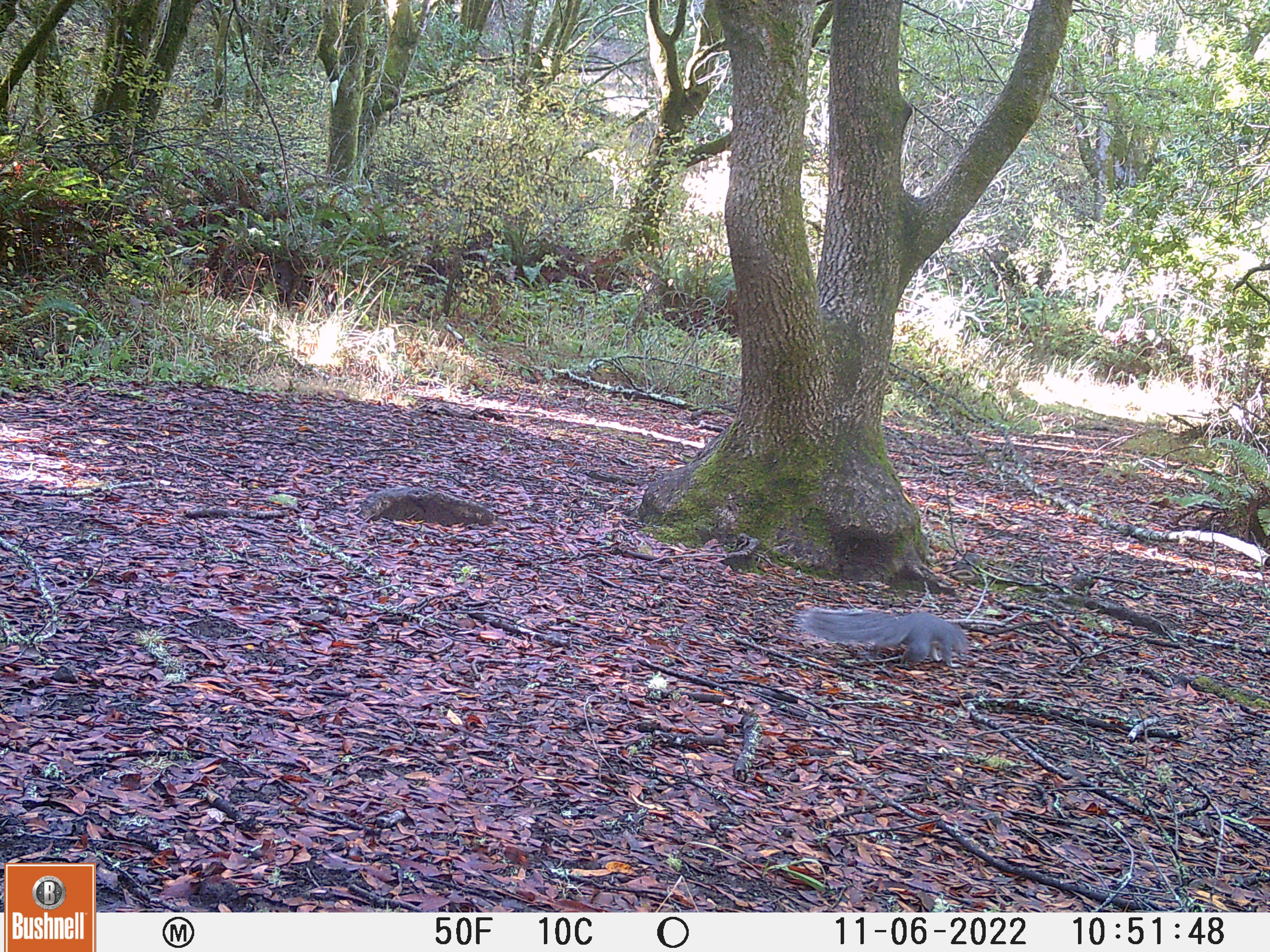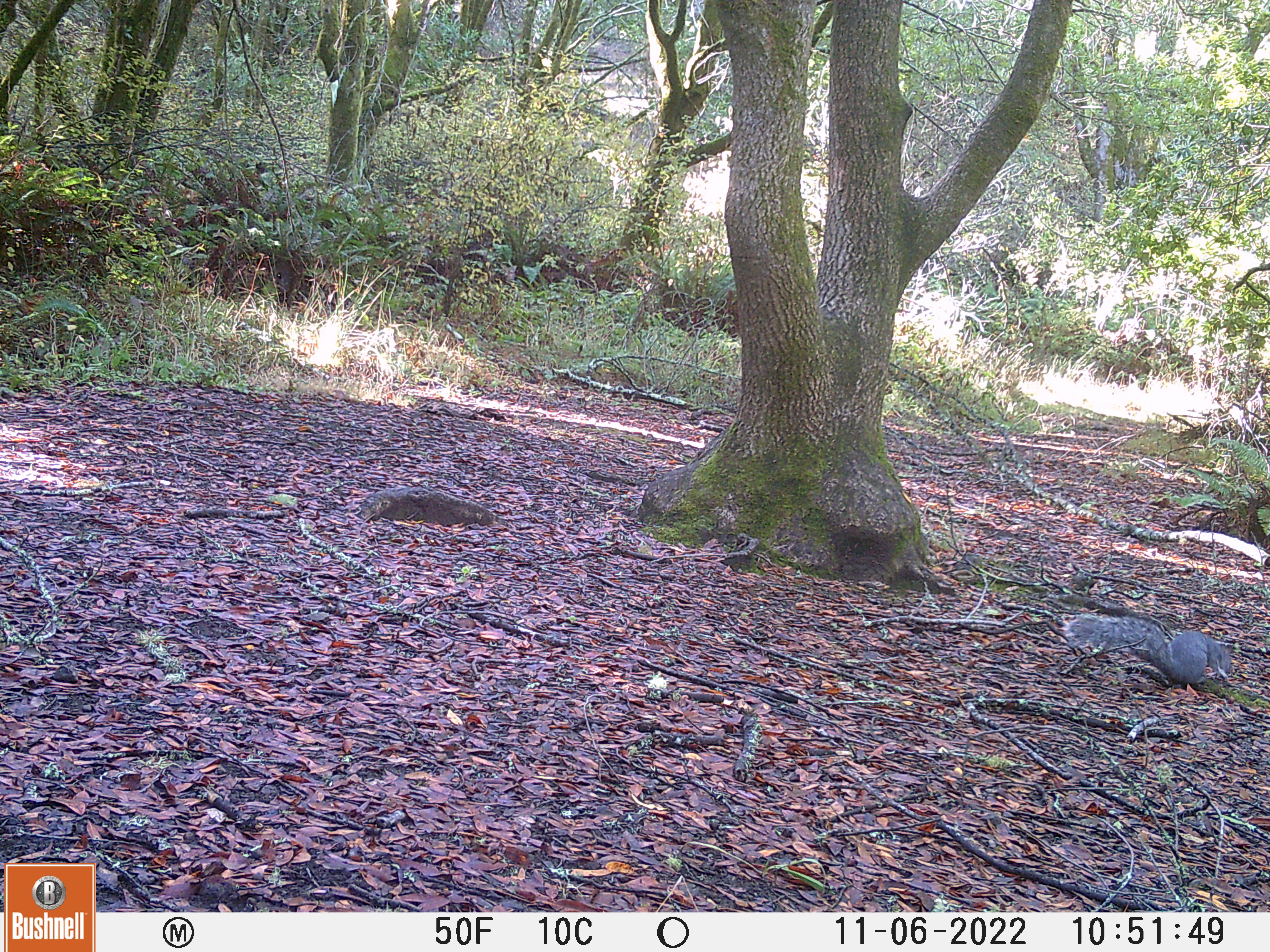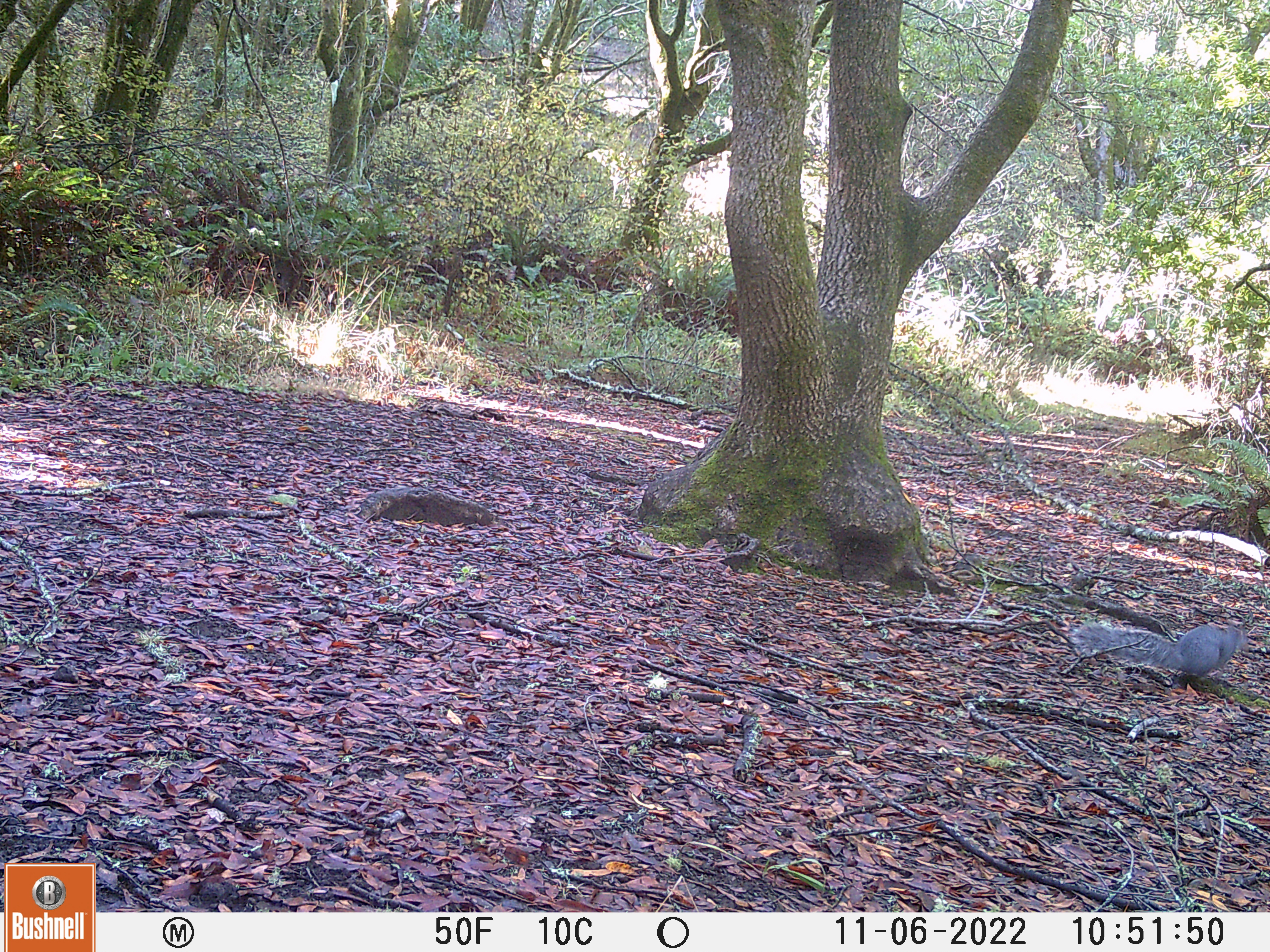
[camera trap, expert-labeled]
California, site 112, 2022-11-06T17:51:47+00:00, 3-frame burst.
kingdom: Animalia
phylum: Chordata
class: Mammalia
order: Rodentia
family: Sciuridae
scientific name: Sciuridae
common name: squirrel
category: unknown squirrel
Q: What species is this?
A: Unknown squirrel (squirrel) (Sciuridae).